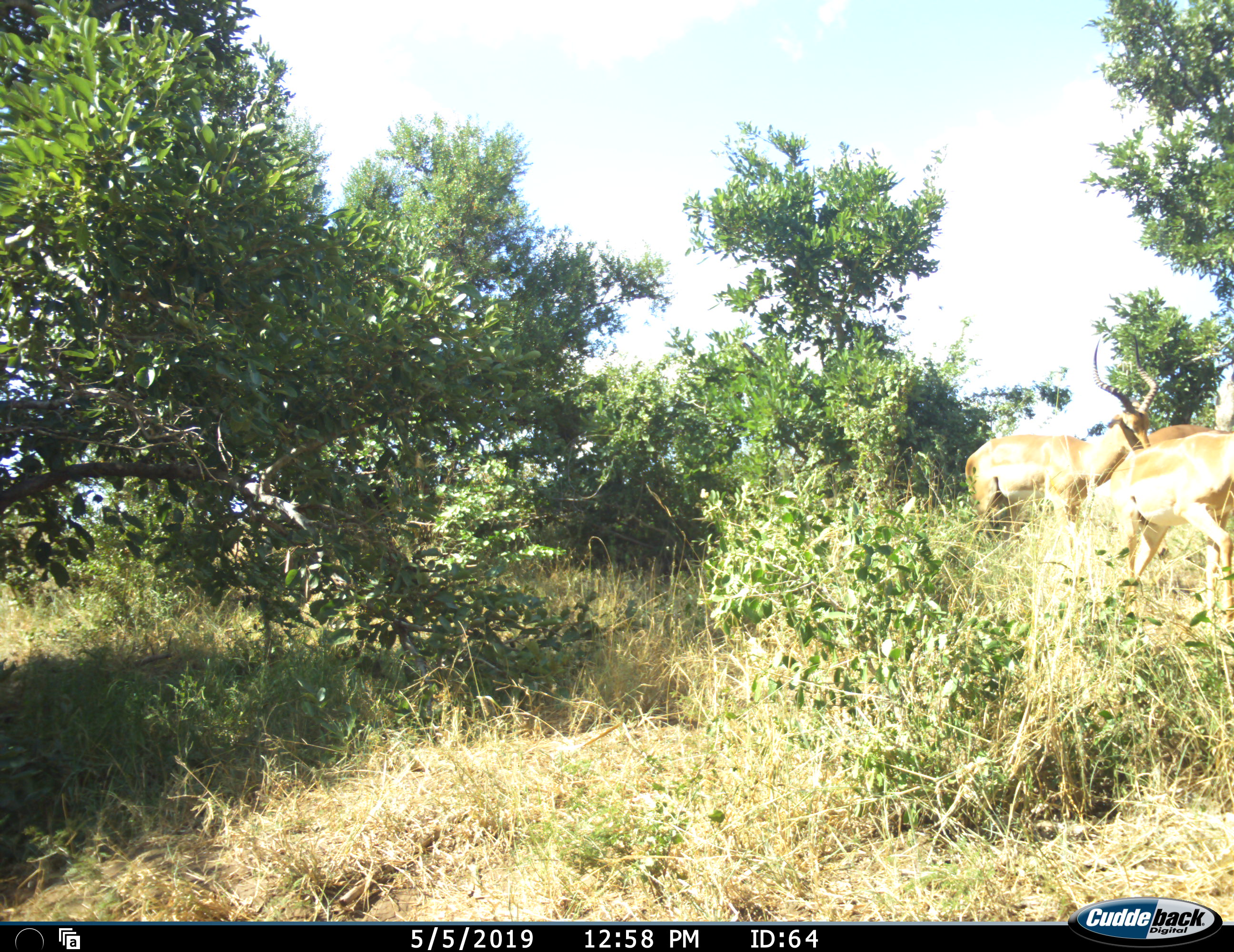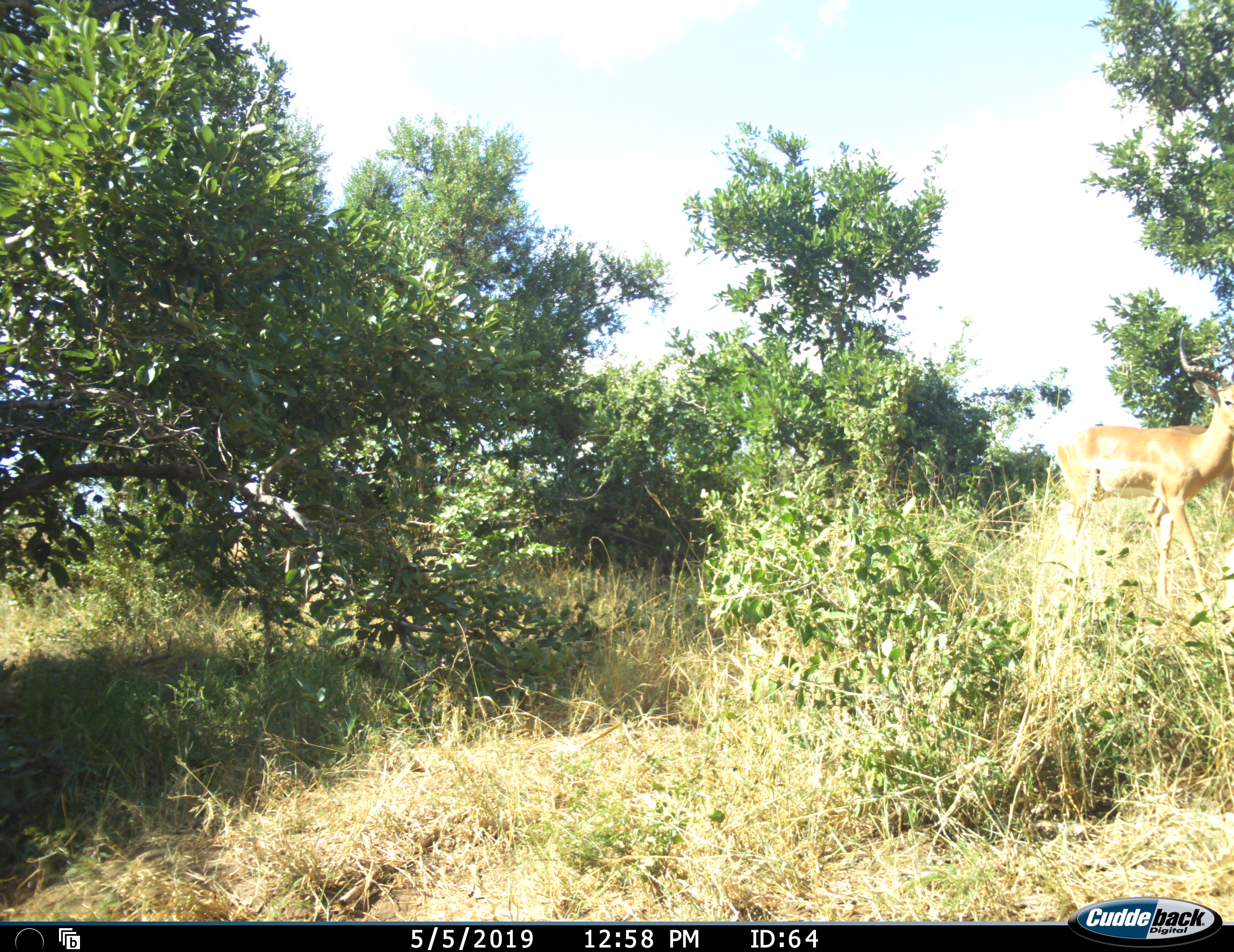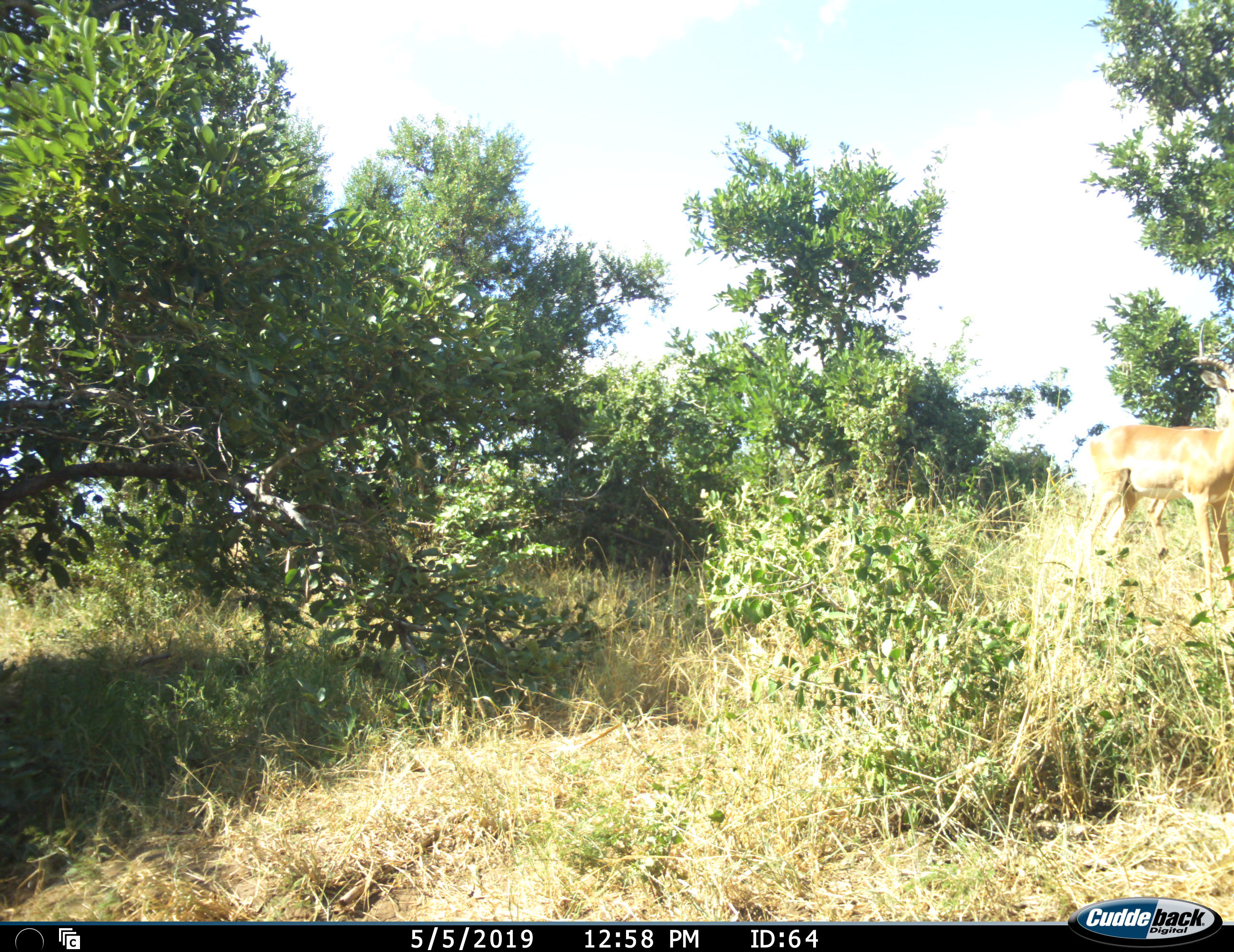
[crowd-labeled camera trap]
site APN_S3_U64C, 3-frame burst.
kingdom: Animalia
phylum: Chordata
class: Mammalia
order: Artiodactyla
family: Bovidae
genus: Aepyceros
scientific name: Aepyceros melampus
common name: impala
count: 3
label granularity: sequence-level